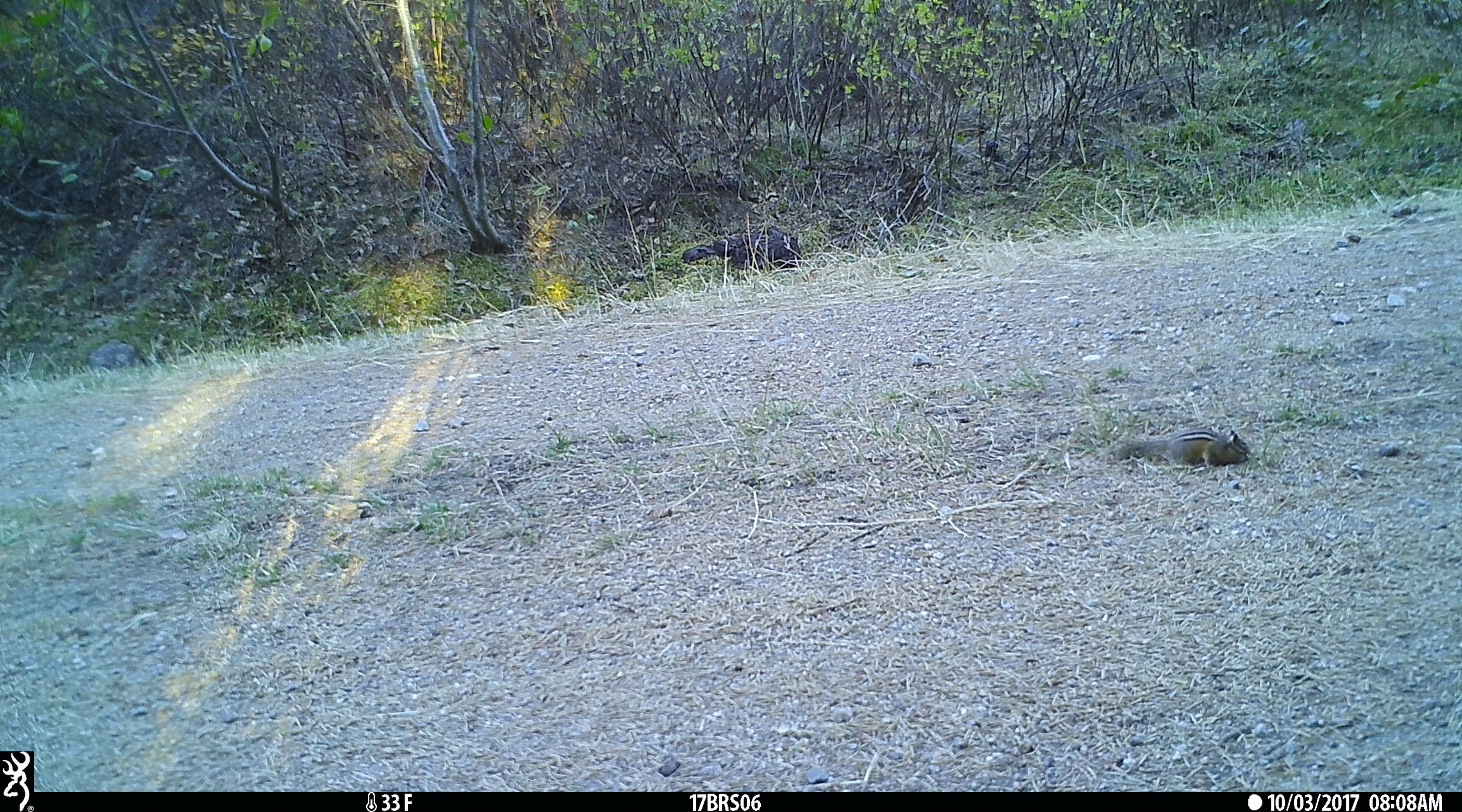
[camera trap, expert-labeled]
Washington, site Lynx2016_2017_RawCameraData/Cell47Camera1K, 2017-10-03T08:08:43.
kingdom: Animalia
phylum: Chordata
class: Mammalia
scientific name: Mammalia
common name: small mammal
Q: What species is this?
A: Small mammal (Mammalia).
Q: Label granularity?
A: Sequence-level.